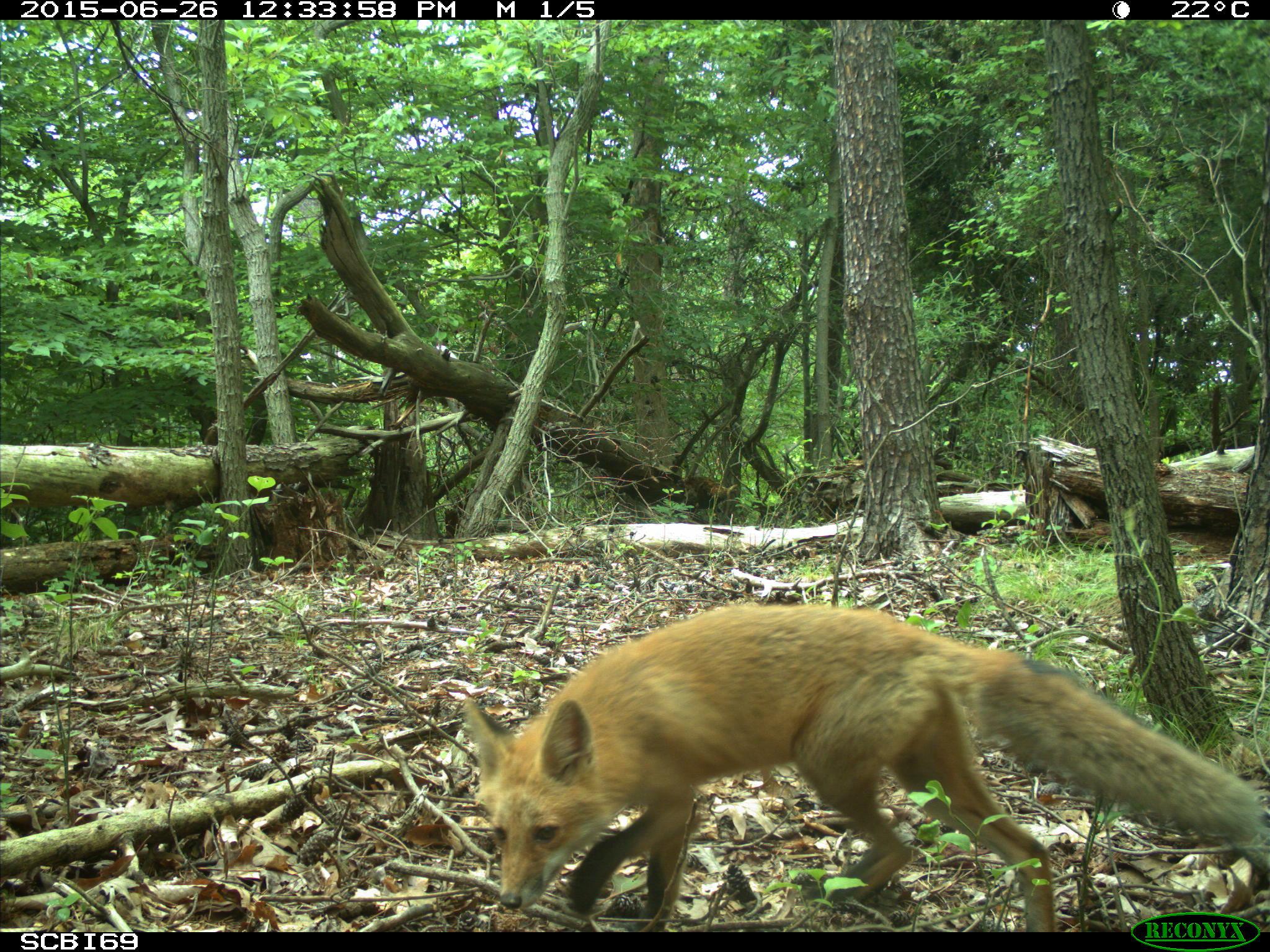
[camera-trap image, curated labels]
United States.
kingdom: Animalia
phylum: Chordata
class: Mammalia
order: Carnivora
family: Canidae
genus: Vulpes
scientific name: Vulpes vulpes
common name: red fox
Red Fox (Vulpes vulpes).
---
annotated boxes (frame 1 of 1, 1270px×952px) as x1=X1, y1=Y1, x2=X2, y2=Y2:
Red Fox: x1=448, y1=587, x2=1262, y2=916